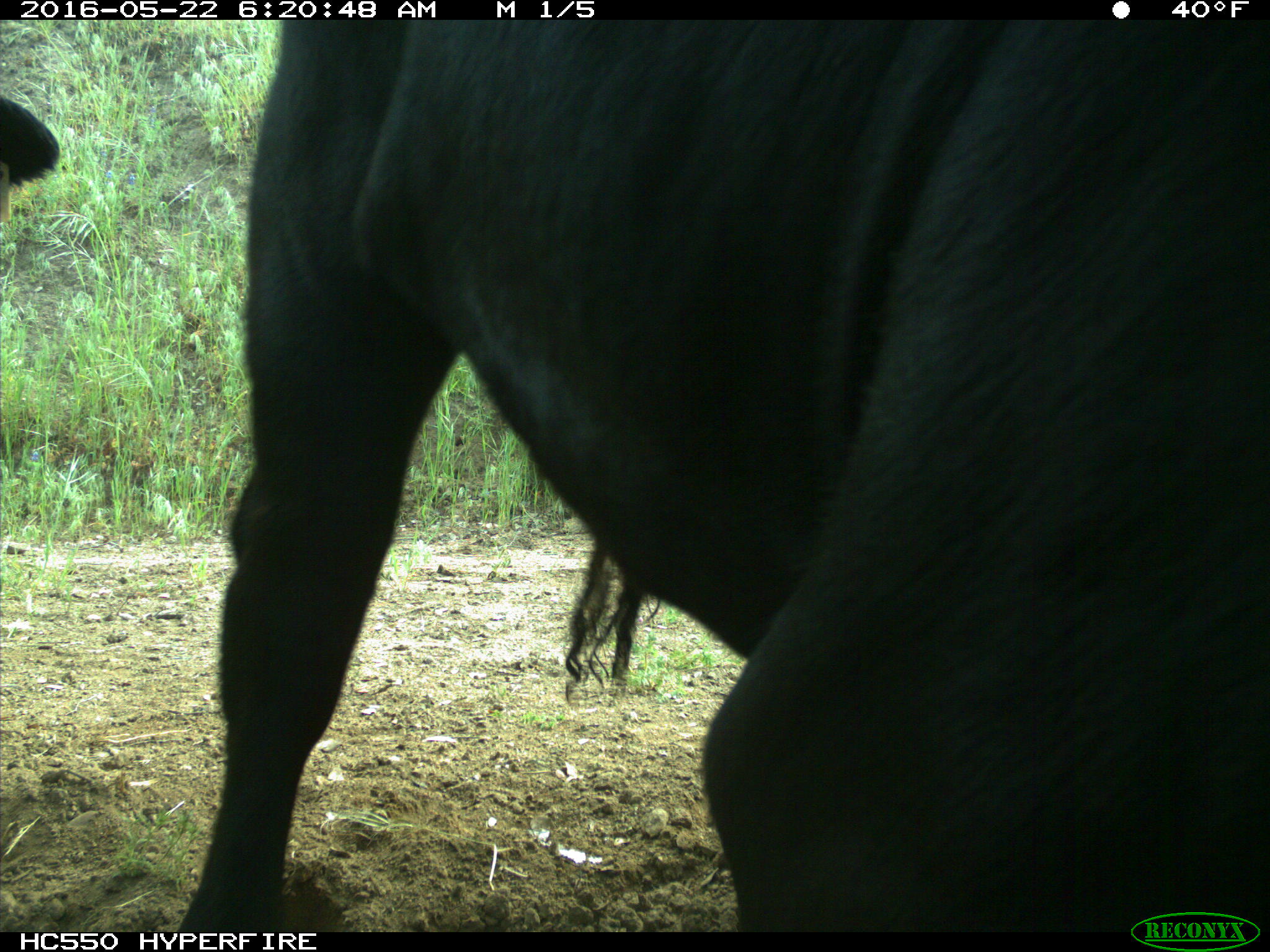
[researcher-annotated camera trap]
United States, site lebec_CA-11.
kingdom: Animalia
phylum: Chordata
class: Mammalia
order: Artiodactyla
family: Bovidae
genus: Bos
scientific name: Bos taurus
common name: domestic cow